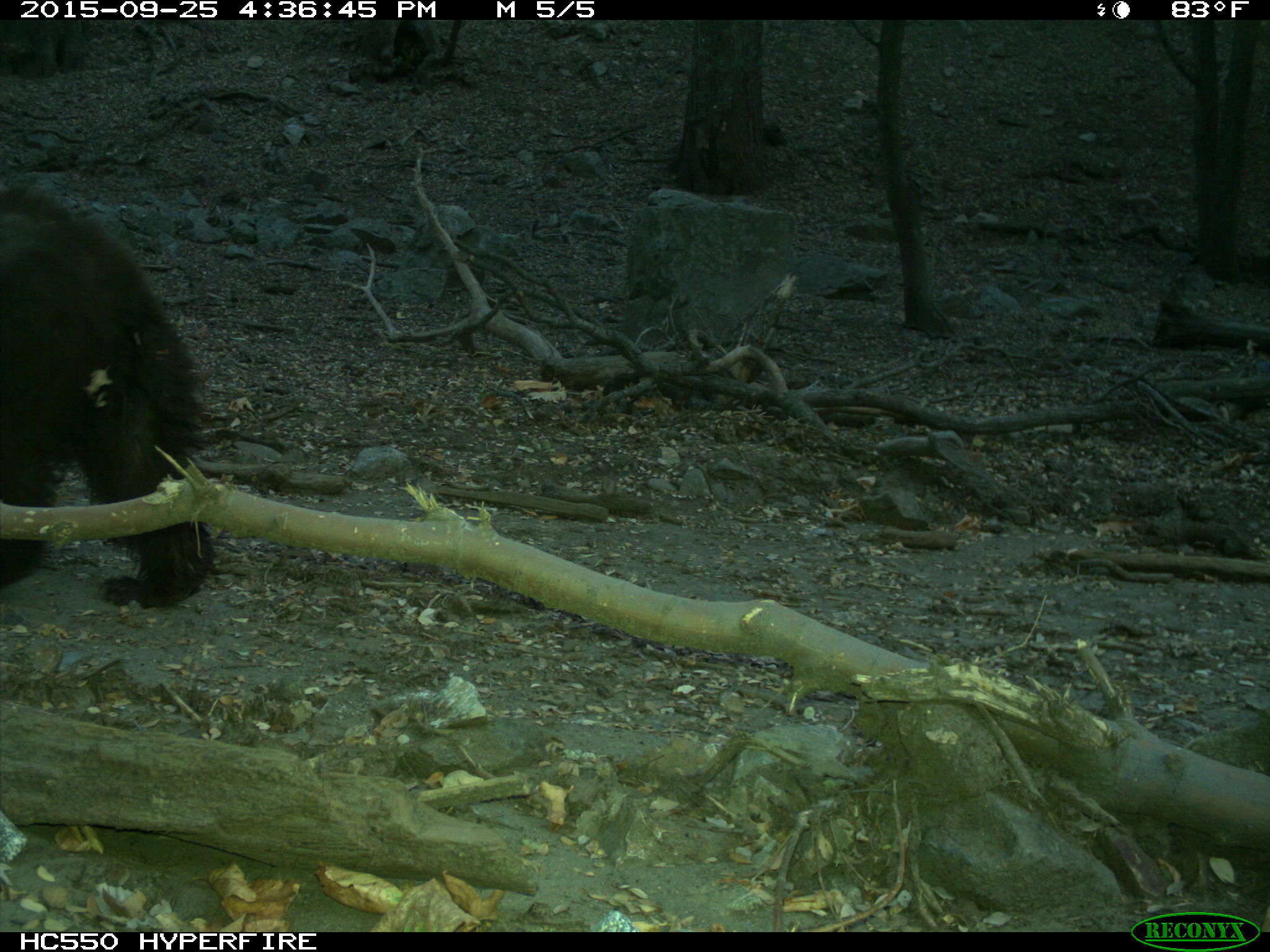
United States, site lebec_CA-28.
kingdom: Animalia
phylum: Chordata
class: Mammalia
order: Carnivora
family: Ursidae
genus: Ursus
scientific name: Ursus americanus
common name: american black bear